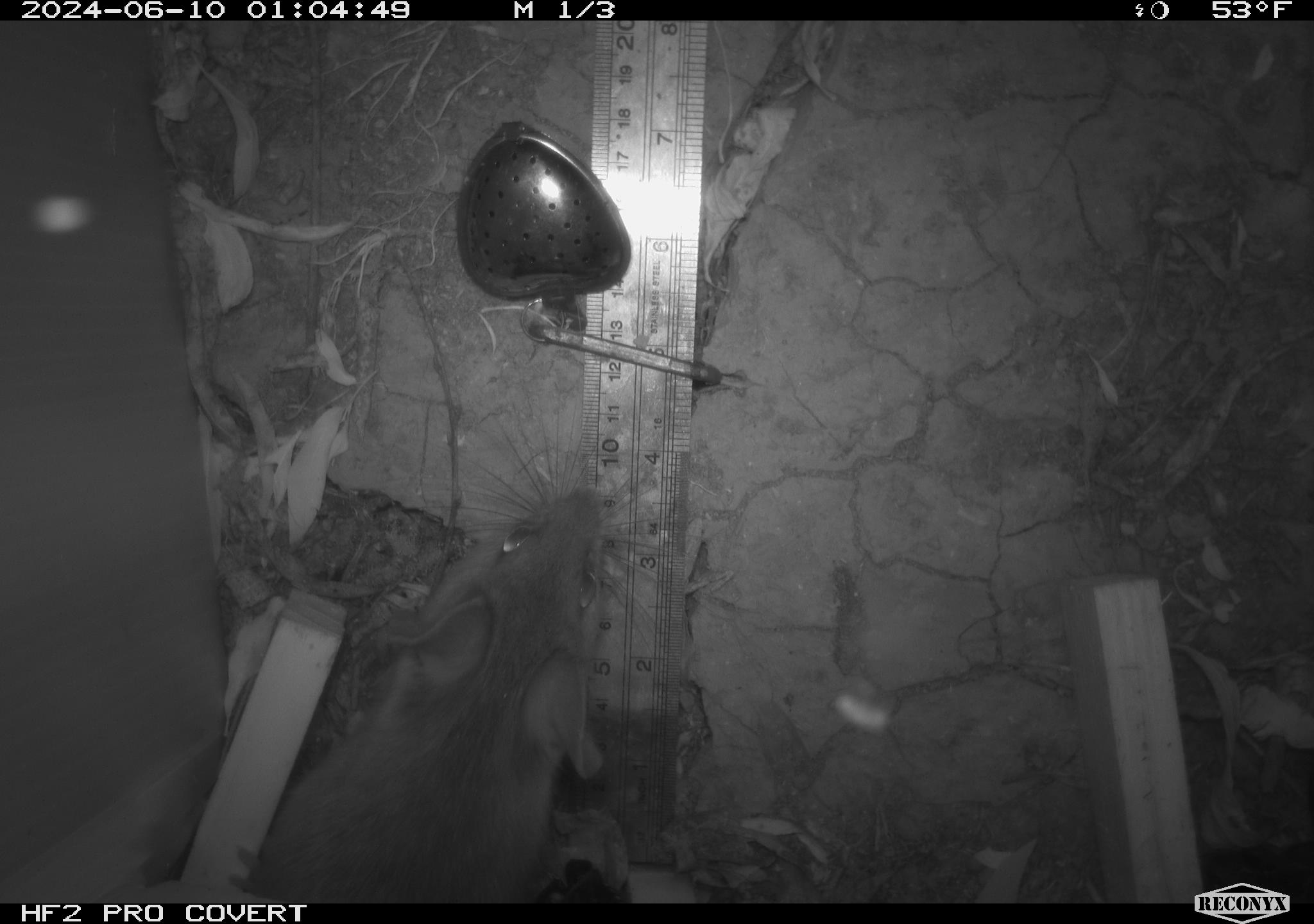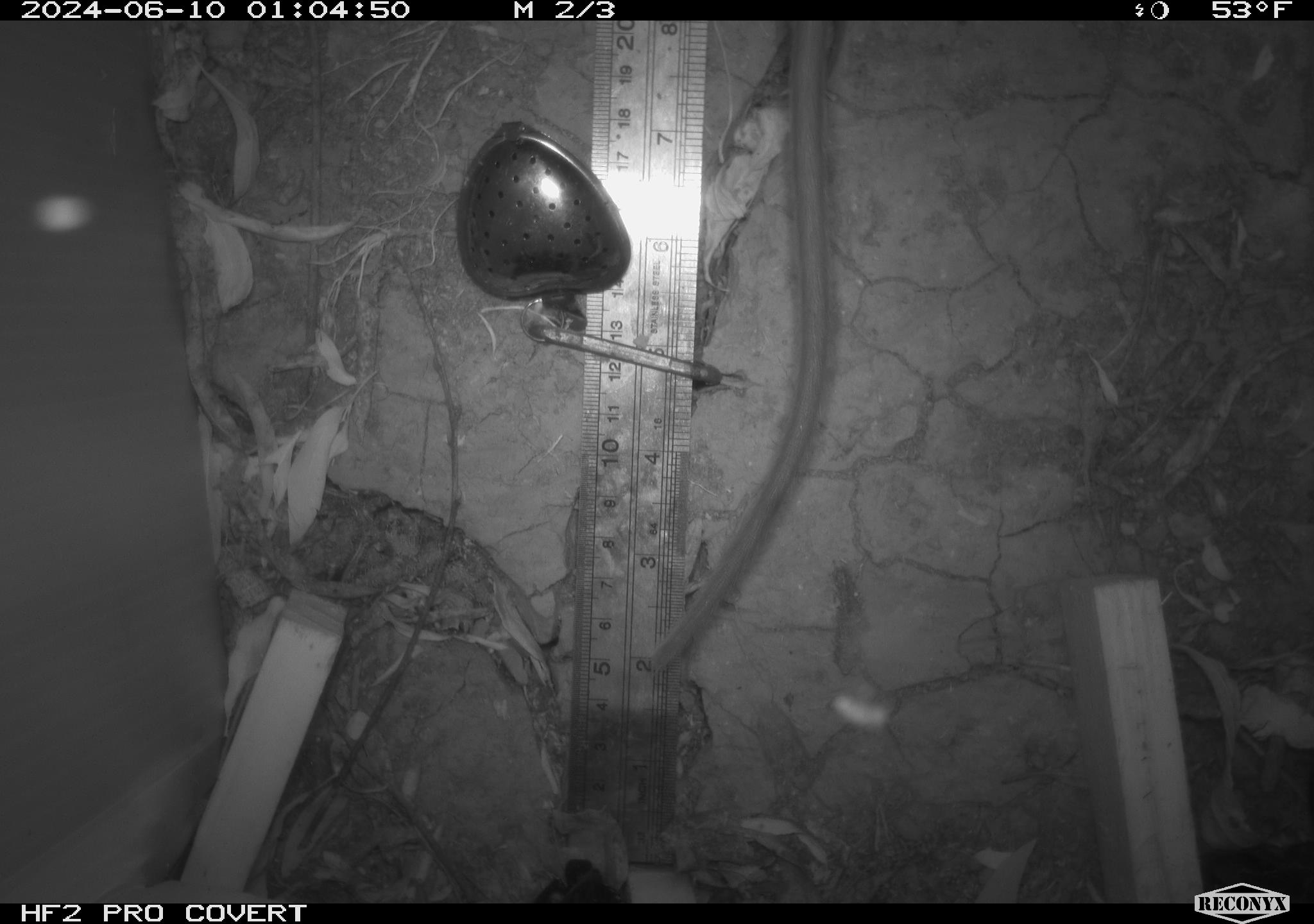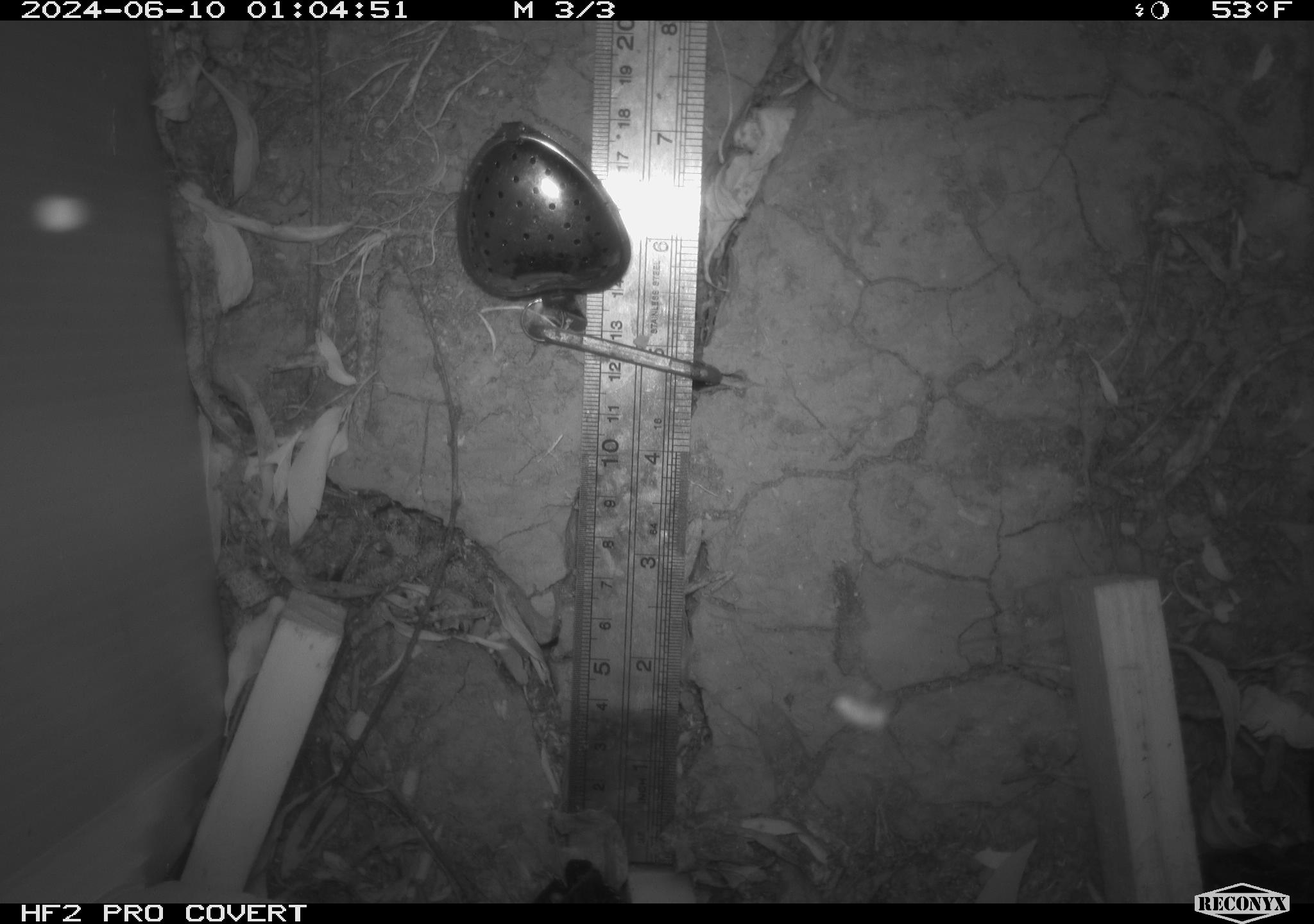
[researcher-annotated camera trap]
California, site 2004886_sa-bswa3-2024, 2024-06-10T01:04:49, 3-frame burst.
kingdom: Animalia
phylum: Chordata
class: Mammalia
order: Rodentia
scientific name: Rodentia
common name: woodrat or rat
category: woodrat or rat species